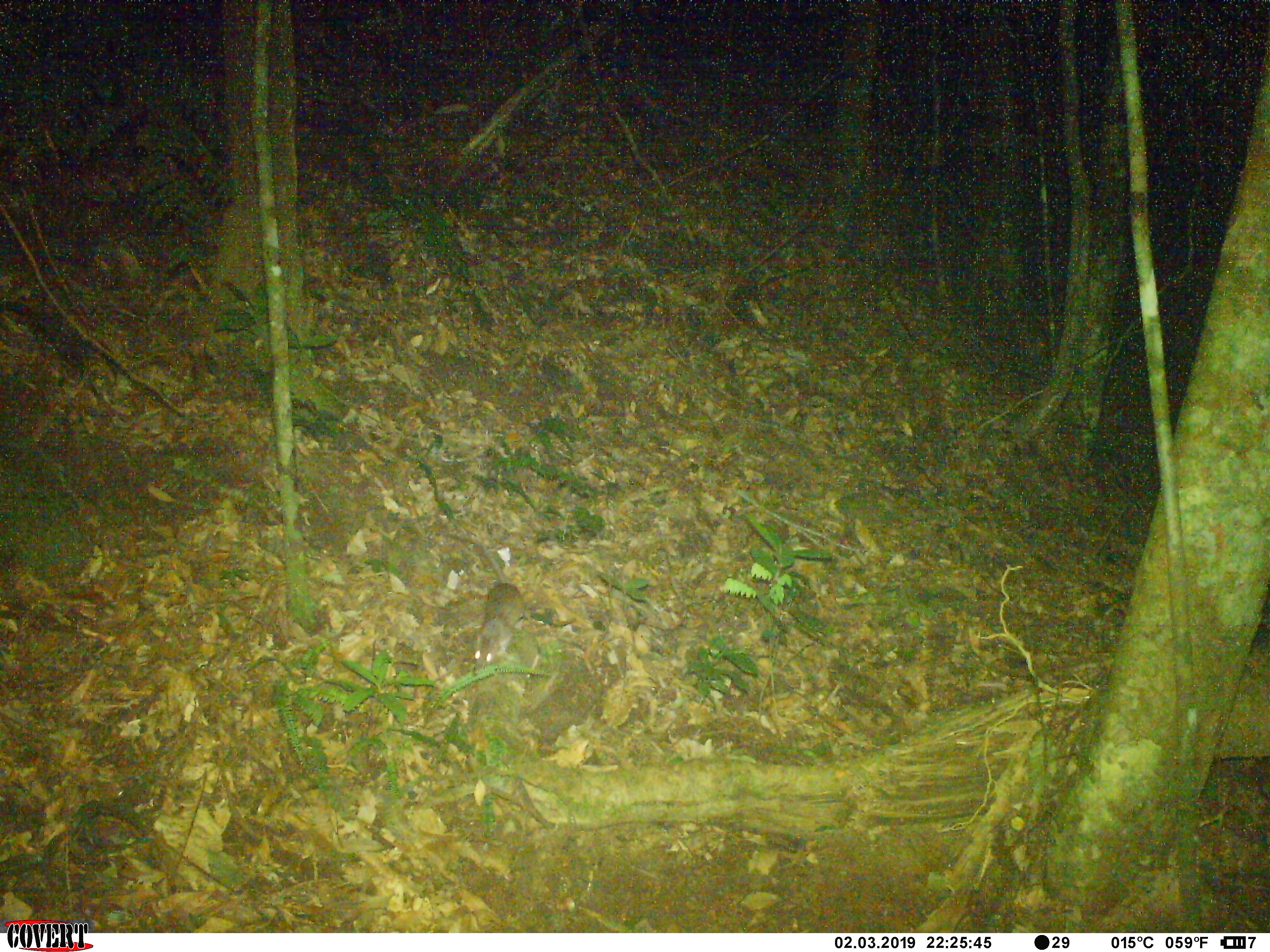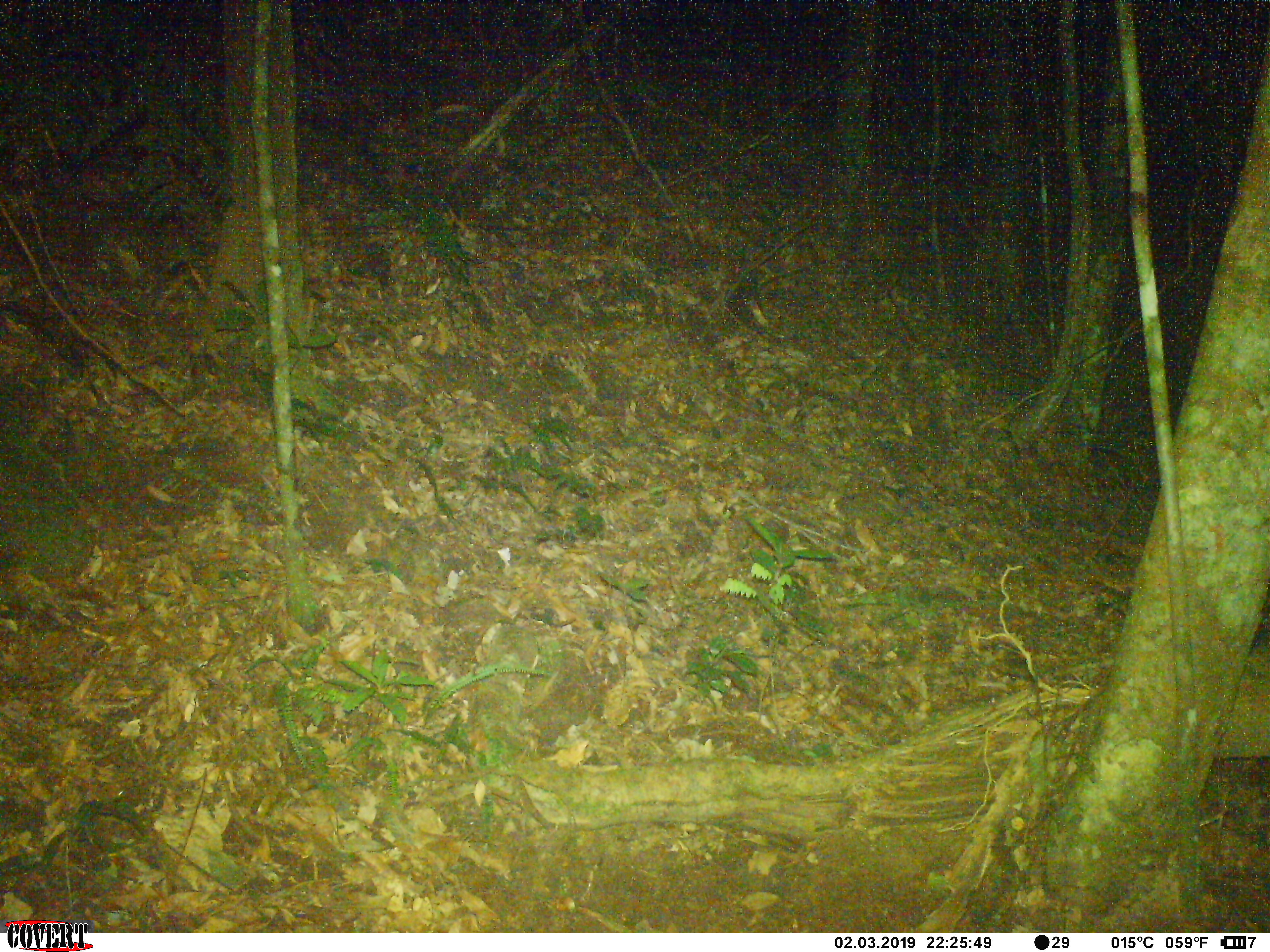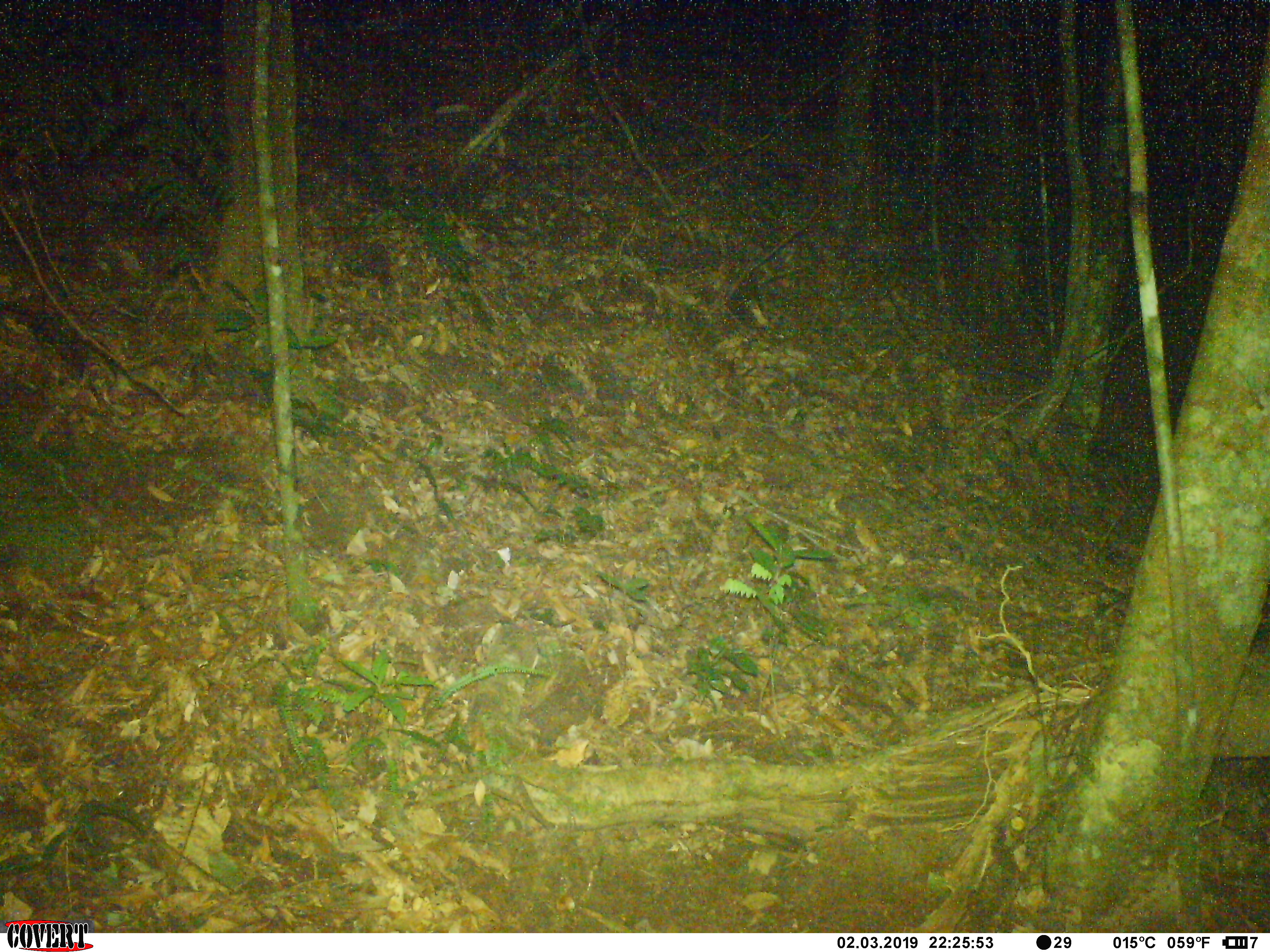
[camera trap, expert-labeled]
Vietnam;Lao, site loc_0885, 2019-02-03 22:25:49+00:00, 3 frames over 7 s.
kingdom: Animalia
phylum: Chordata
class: Mammalia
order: Rodentia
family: Muridae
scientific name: Muridae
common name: old-world mice and rats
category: unidentified murid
Unidentified murid (old-world mice and rats) (Muridae). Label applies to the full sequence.